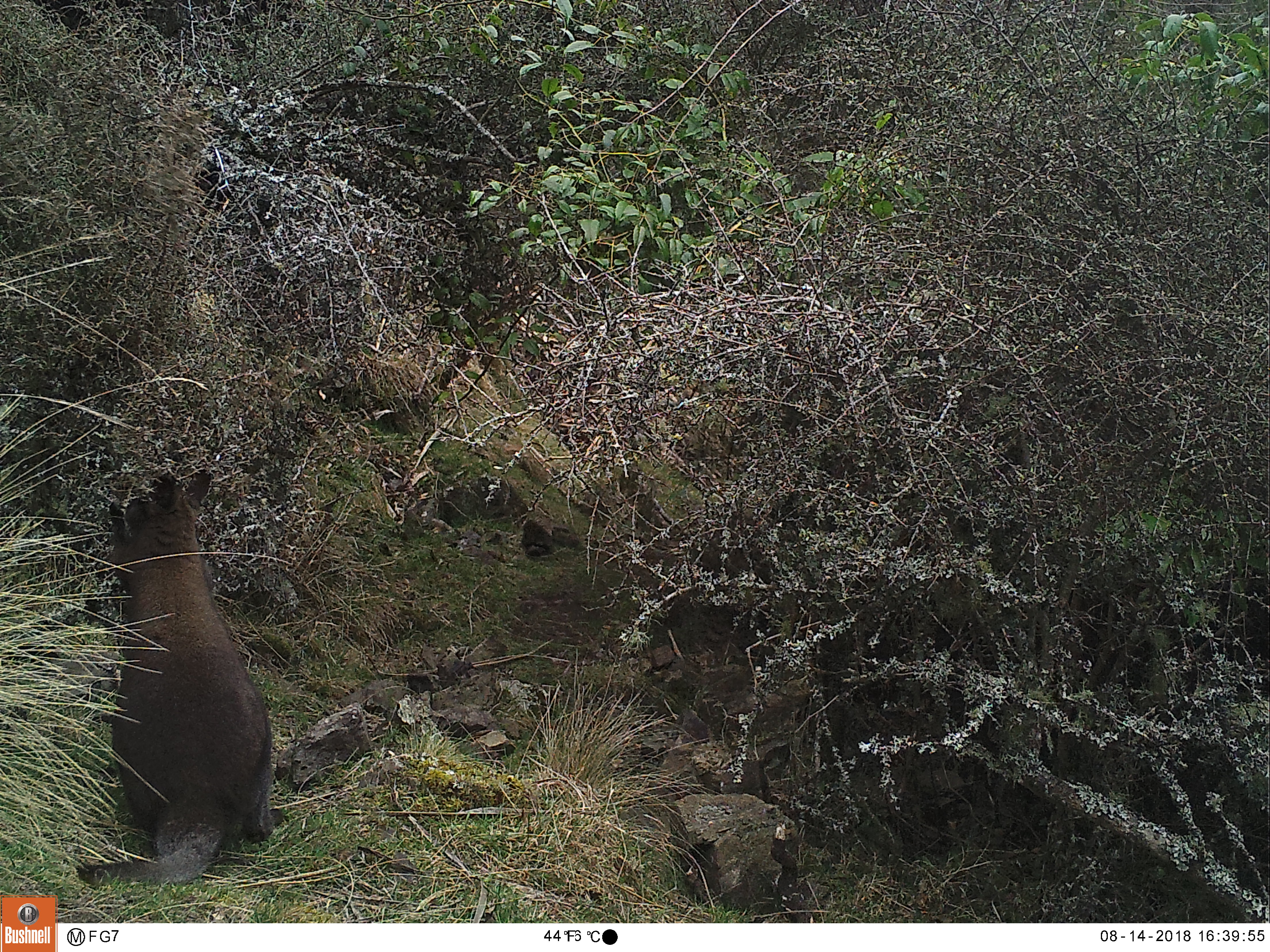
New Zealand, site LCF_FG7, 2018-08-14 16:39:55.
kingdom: Animalia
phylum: Chordata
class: Mammalia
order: Diprotodontia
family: Macropodidae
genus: Notamacropus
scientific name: Notamacropus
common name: wallaby